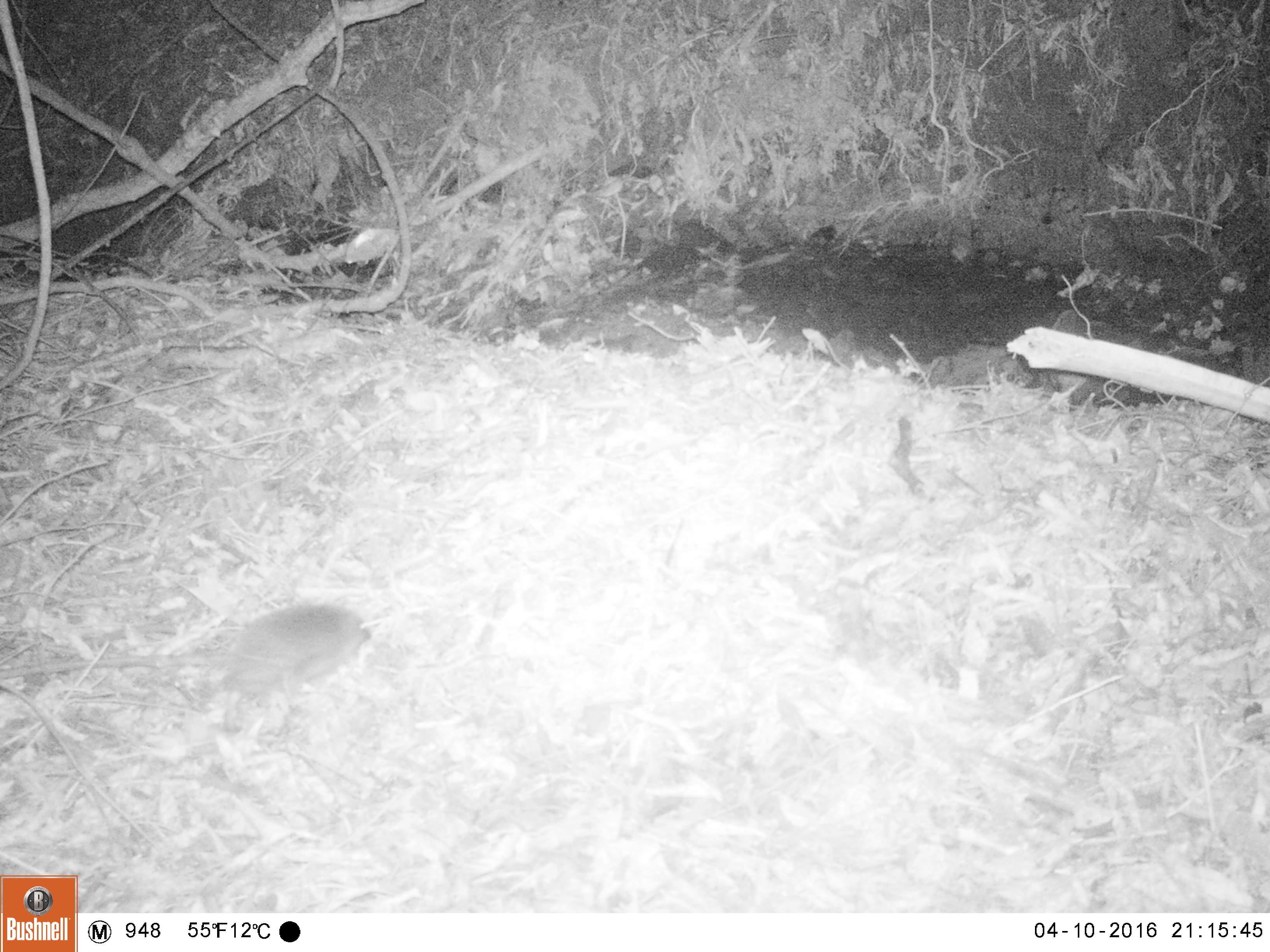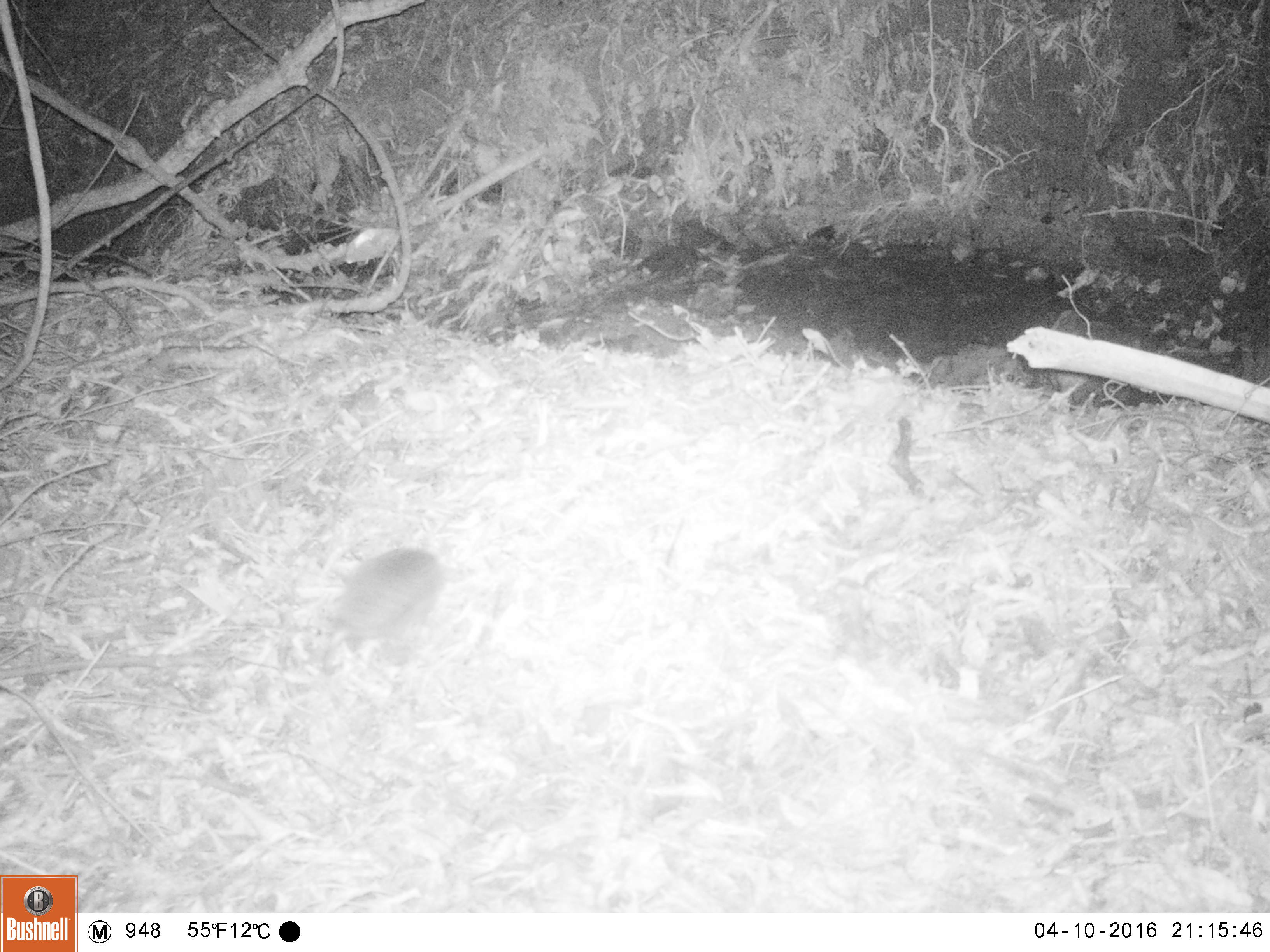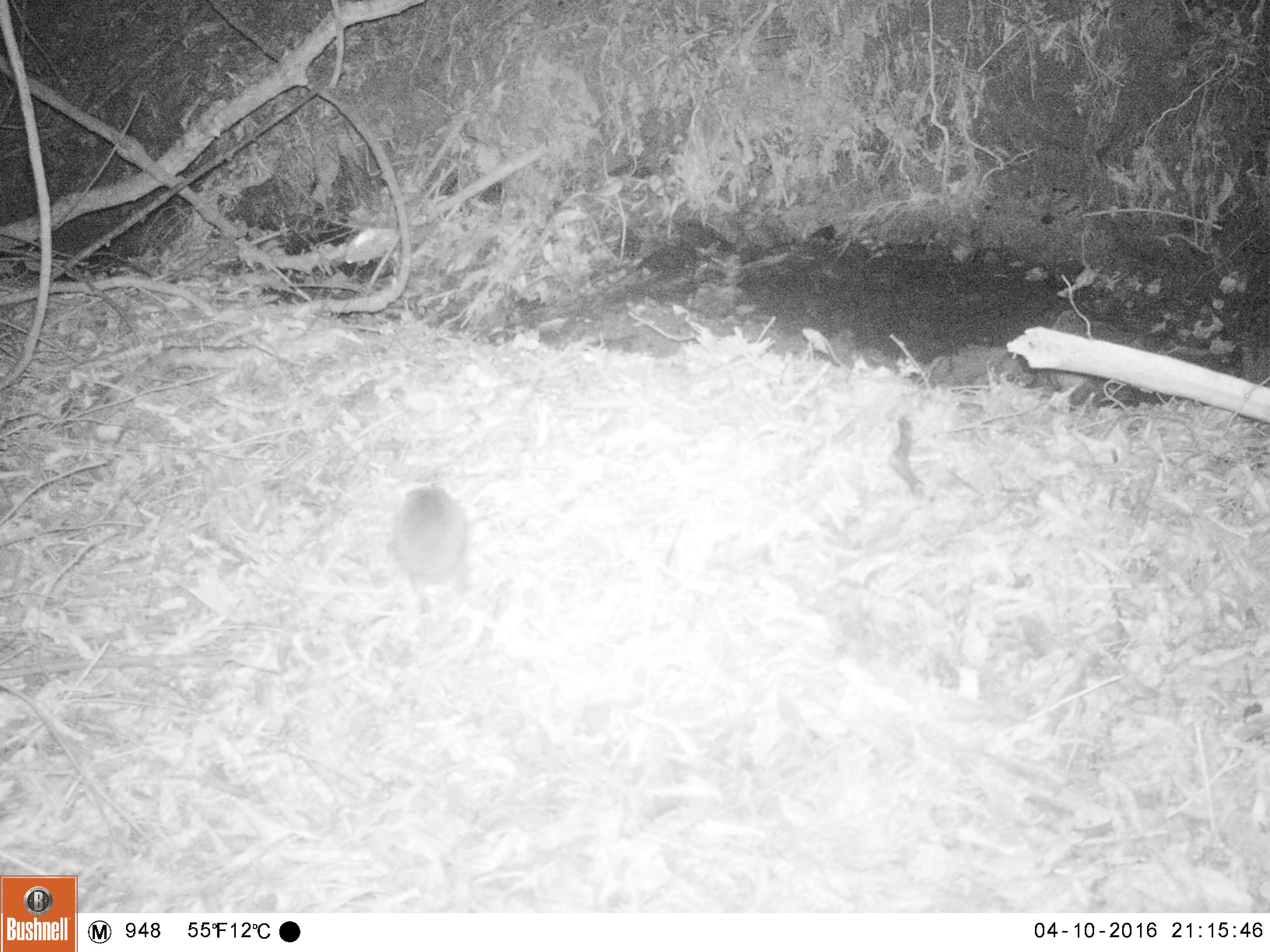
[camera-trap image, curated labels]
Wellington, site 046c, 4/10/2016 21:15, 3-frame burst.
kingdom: Animalia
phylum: Chordata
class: Mammalia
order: Eulipotyphla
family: Erinaceidae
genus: Erinaceus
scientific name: Erinaceus europaeus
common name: hedgehog